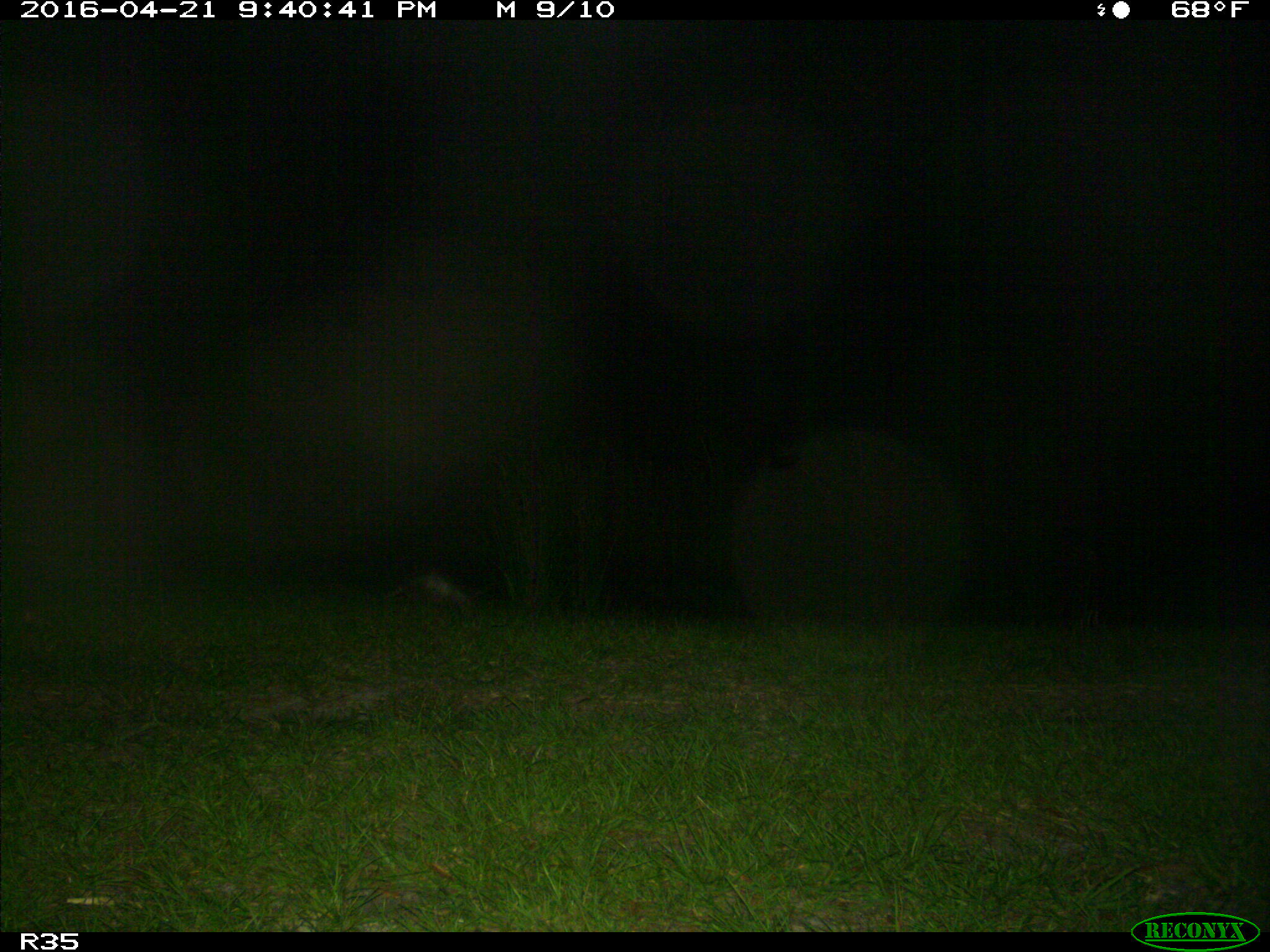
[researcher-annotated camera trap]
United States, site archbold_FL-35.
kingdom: Animalia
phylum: Chordata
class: Mammalia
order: Cingulata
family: Dasypodidae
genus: Dasypus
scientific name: Dasypus novemcinctus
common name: nine-banded armadillo